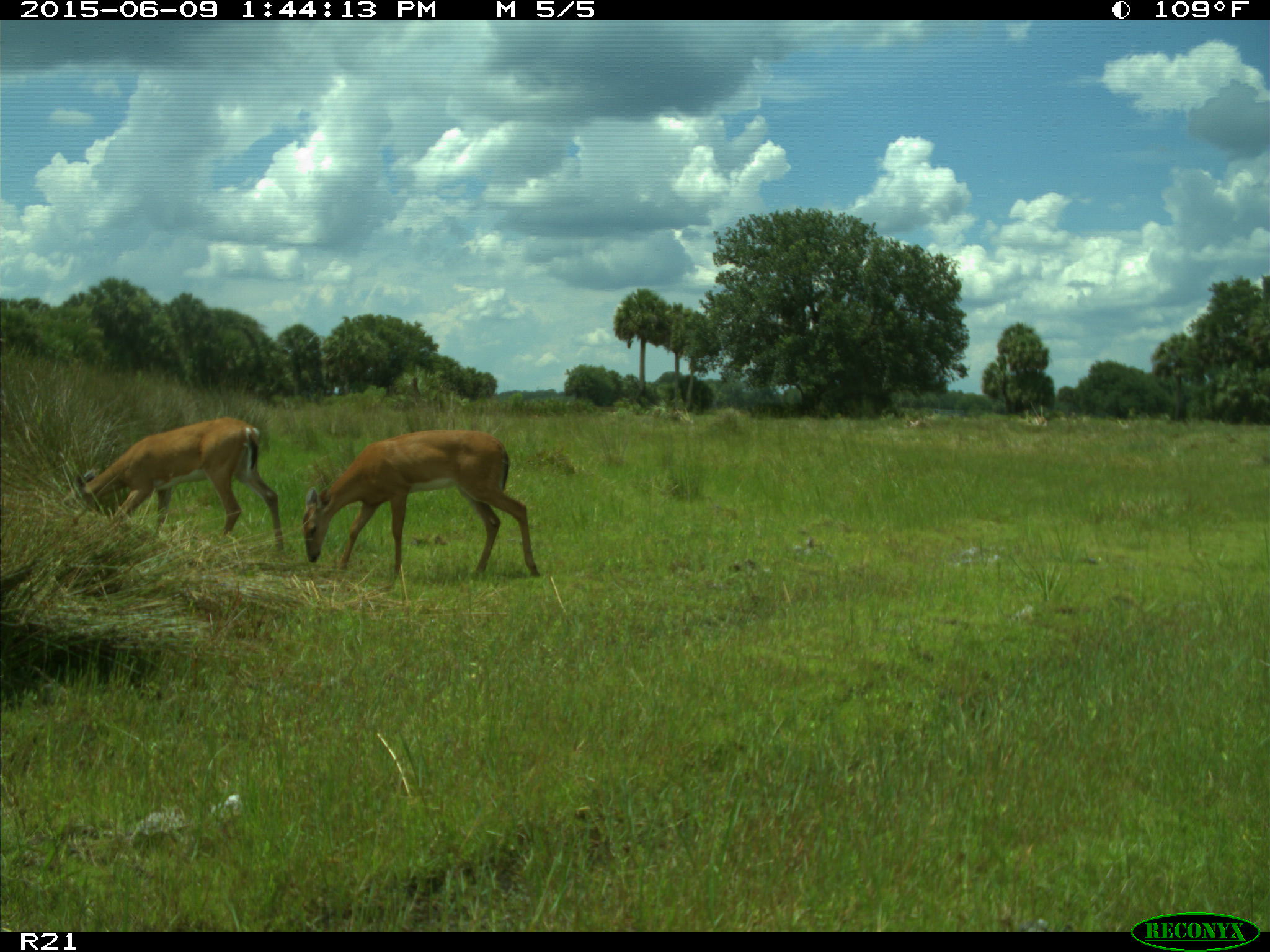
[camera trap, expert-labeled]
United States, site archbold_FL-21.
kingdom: Animalia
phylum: Chordata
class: Mammalia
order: Artiodactyla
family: Bovidae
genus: Bos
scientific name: Bos taurus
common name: domestic cow